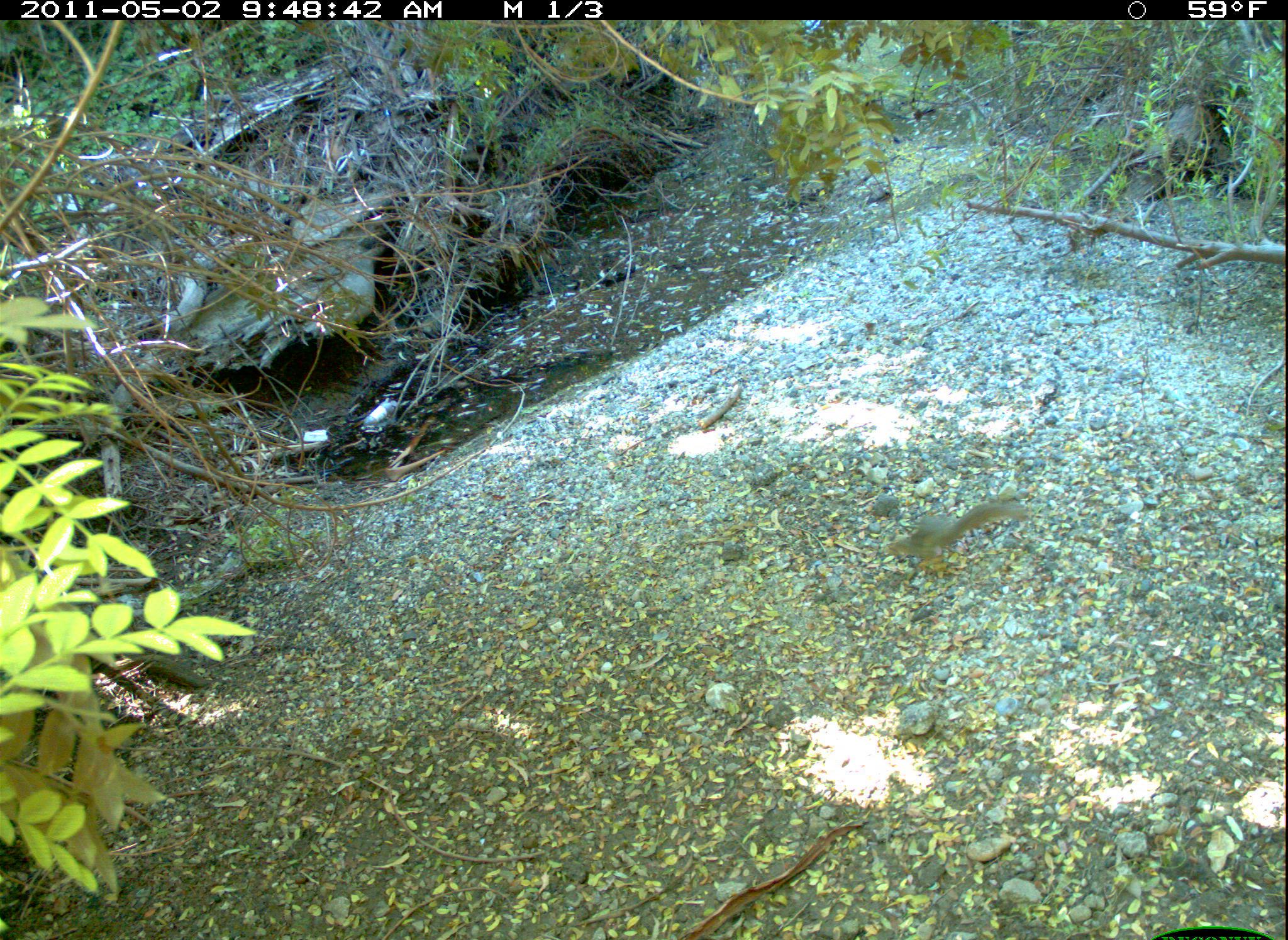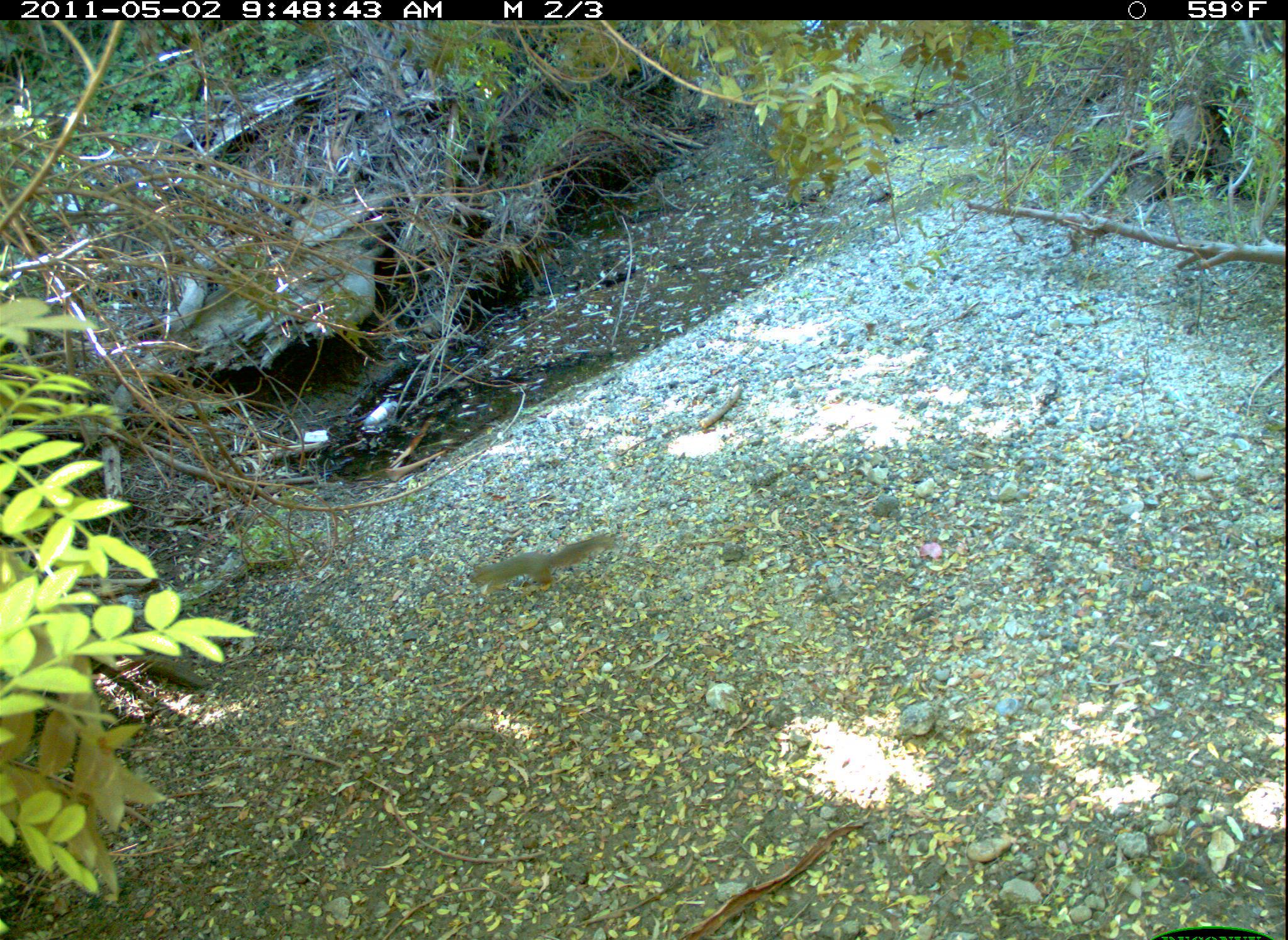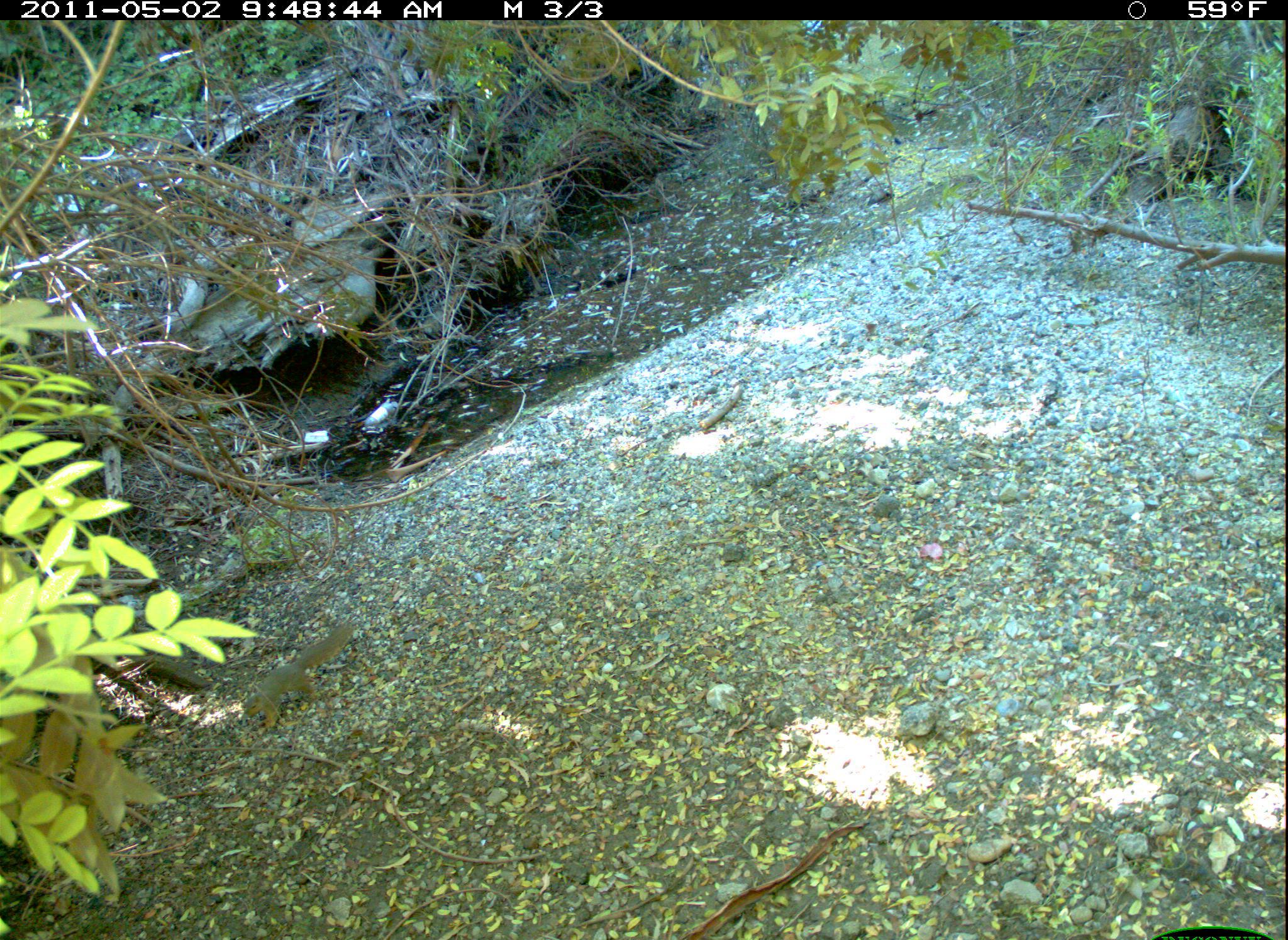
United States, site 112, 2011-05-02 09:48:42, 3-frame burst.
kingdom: Animalia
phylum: Chordata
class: Mammalia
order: Rodentia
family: Sciuridae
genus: Sciurus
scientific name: Sciurus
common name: squirrel